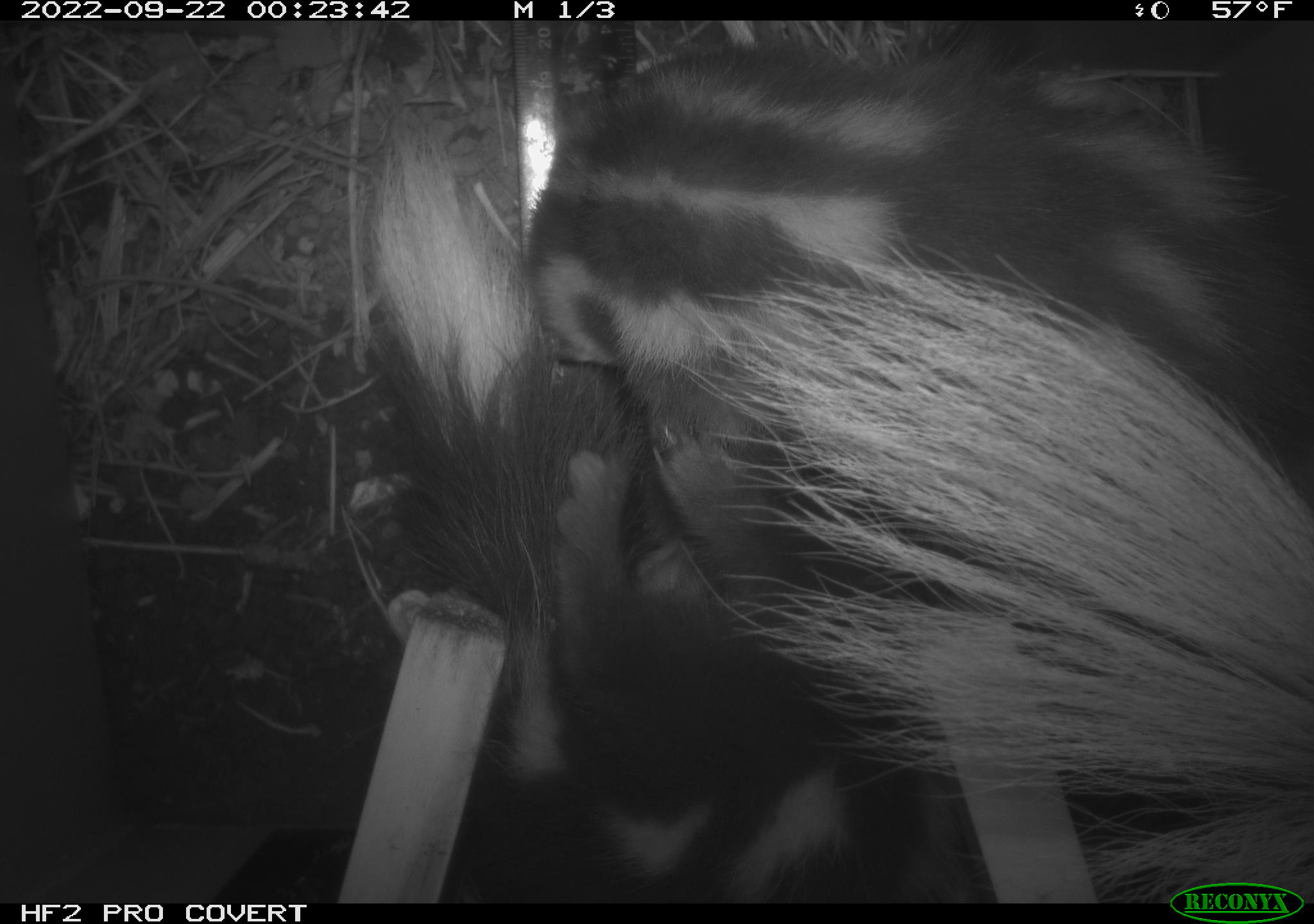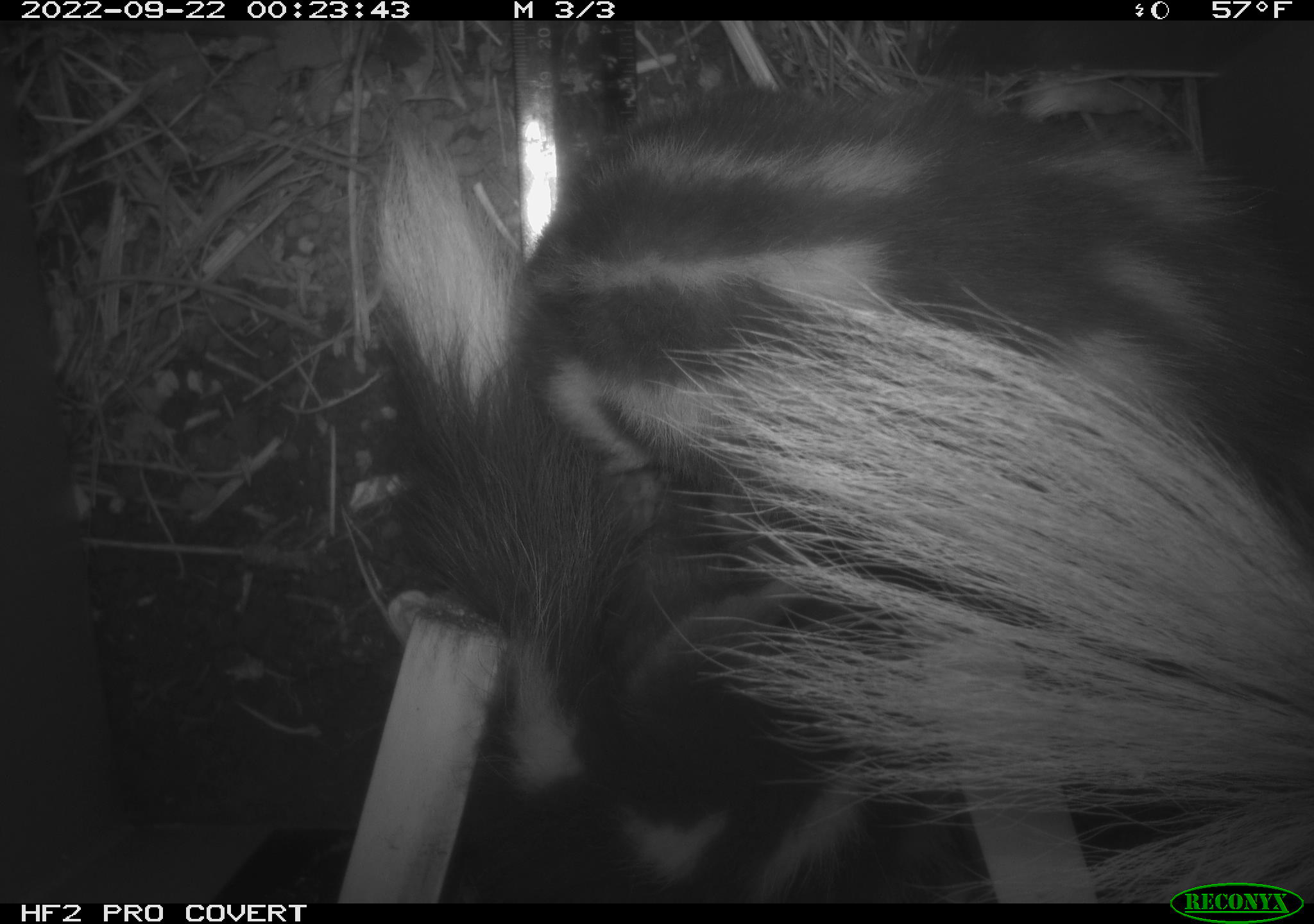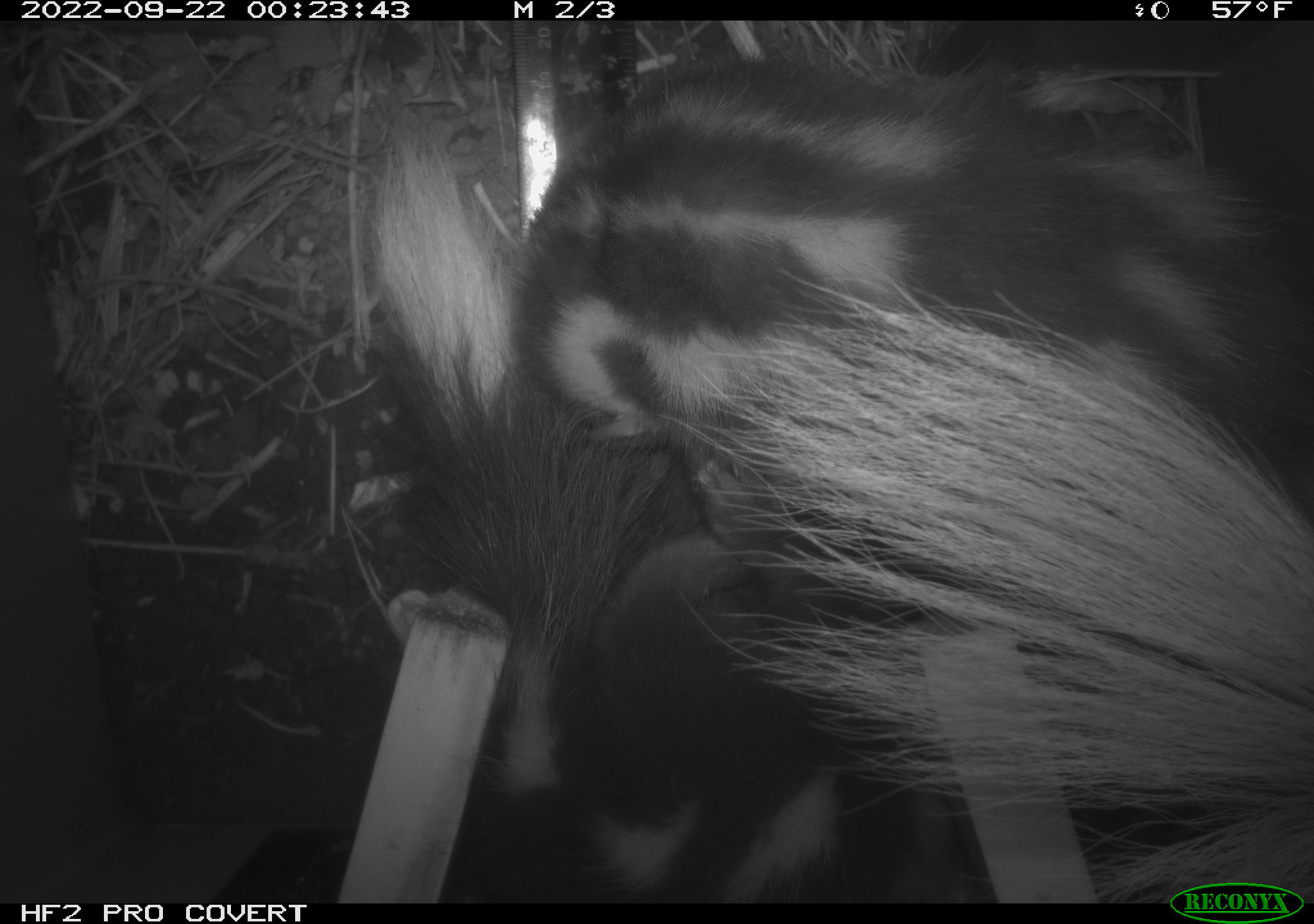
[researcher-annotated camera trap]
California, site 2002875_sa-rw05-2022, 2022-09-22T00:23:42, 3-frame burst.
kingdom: Animalia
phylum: Chordata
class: Mammalia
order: Carnivora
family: Mephitidae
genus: Spilogale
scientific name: Spilogale gracilis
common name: western spotted skunk